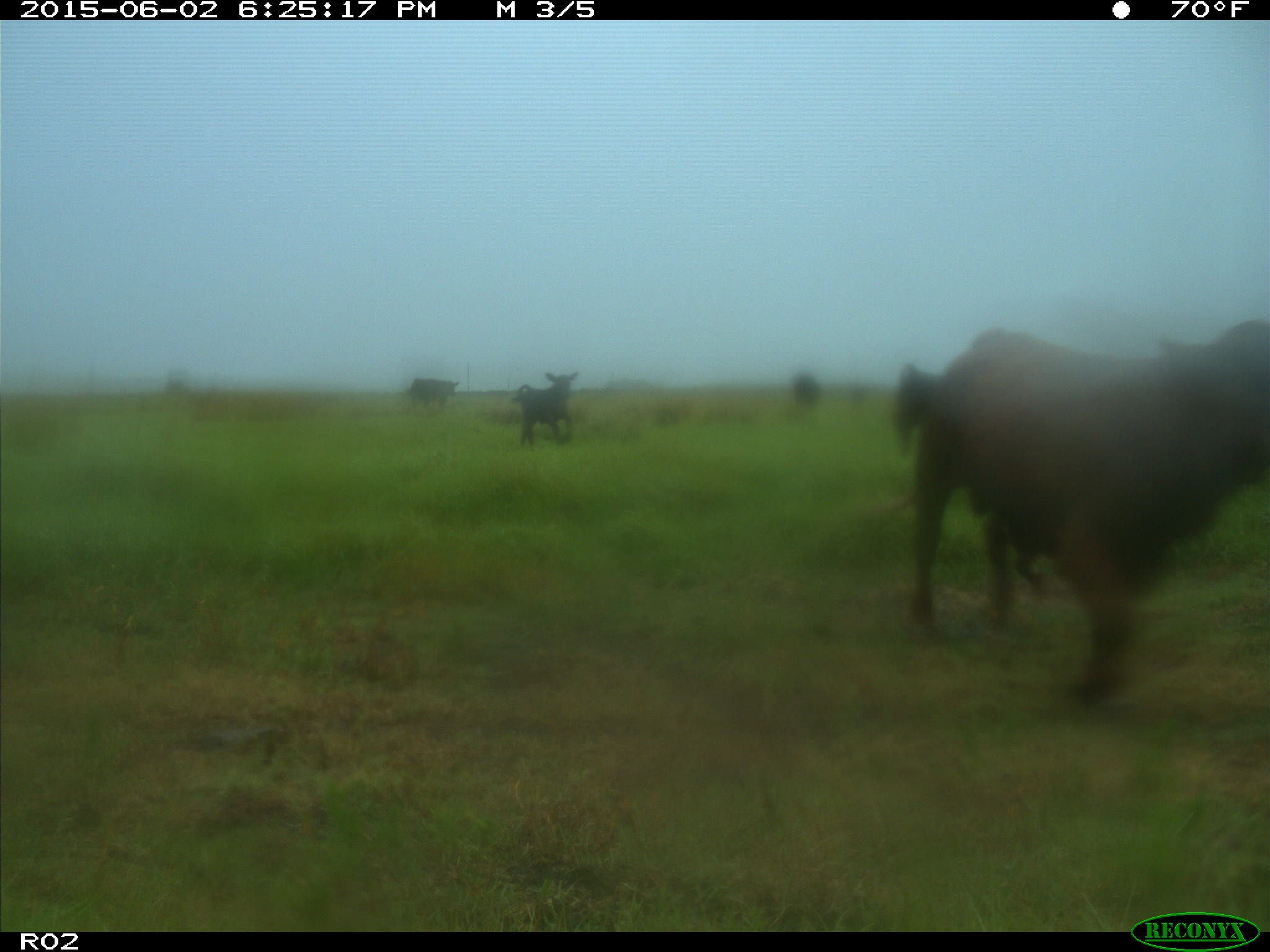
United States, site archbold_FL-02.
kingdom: Animalia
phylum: Chordata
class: Mammalia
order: Artiodactyla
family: Bovidae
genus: Bos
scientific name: Bos taurus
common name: domestic cow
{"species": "Bos taurus (domestic cow)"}